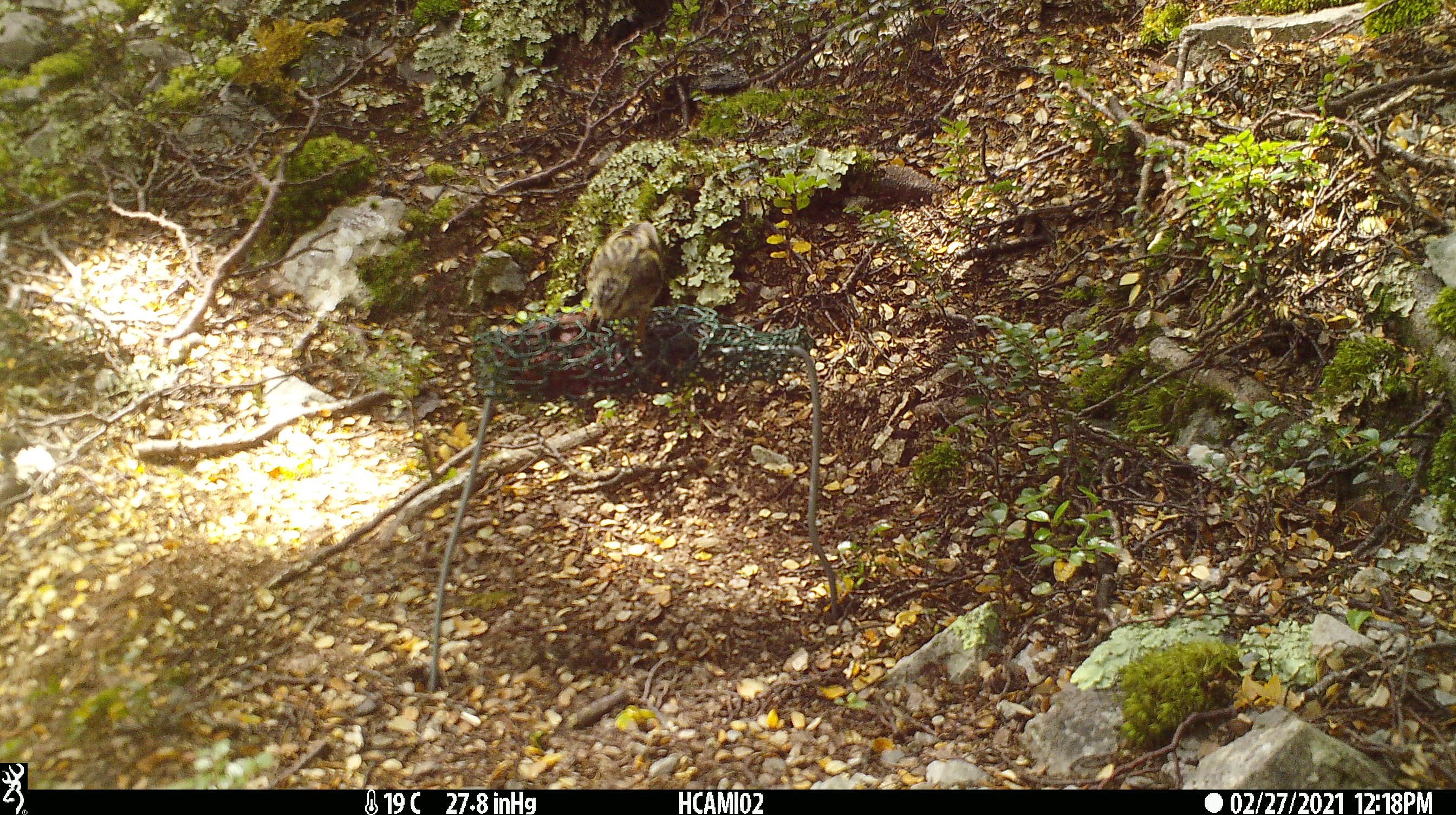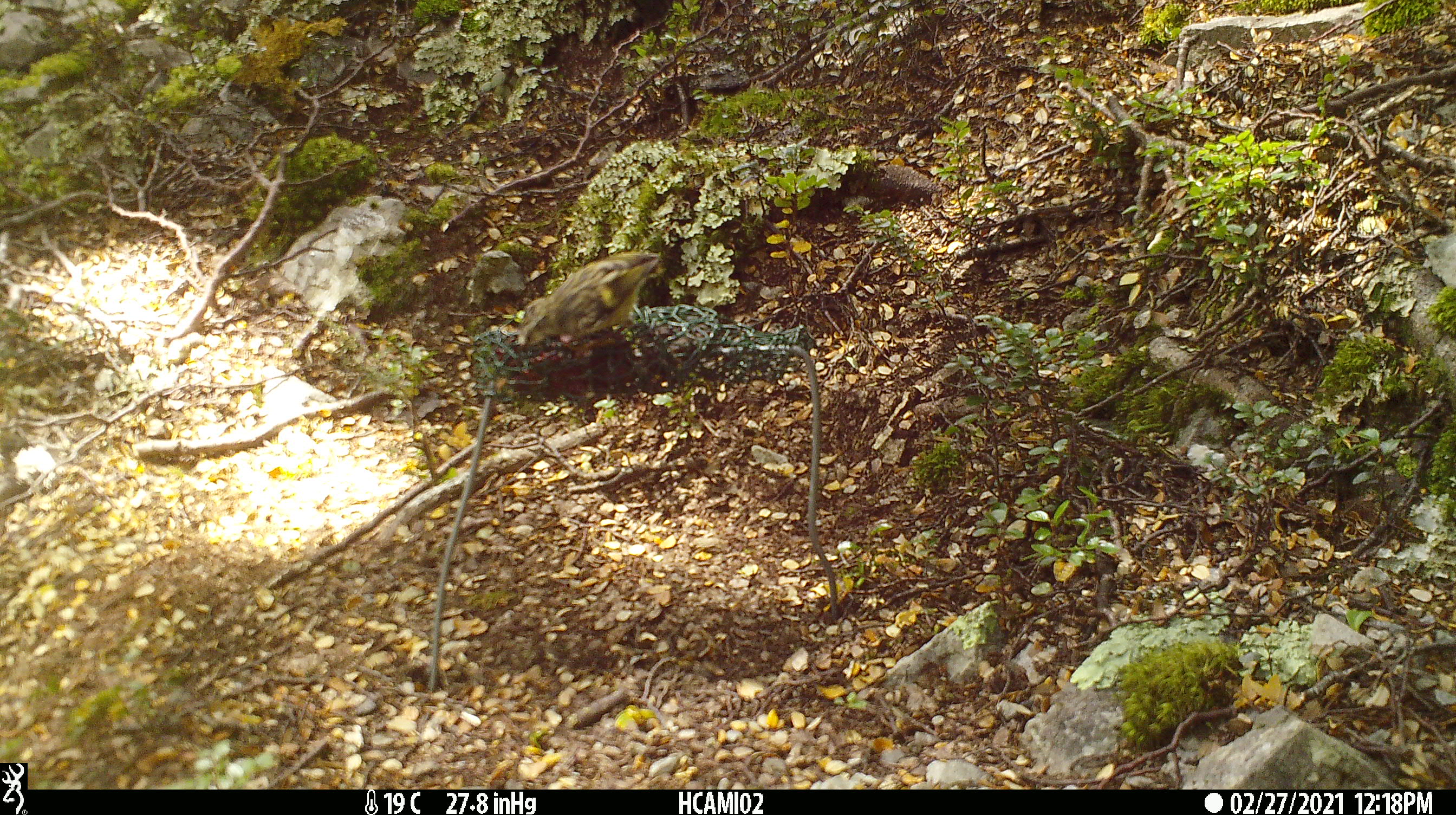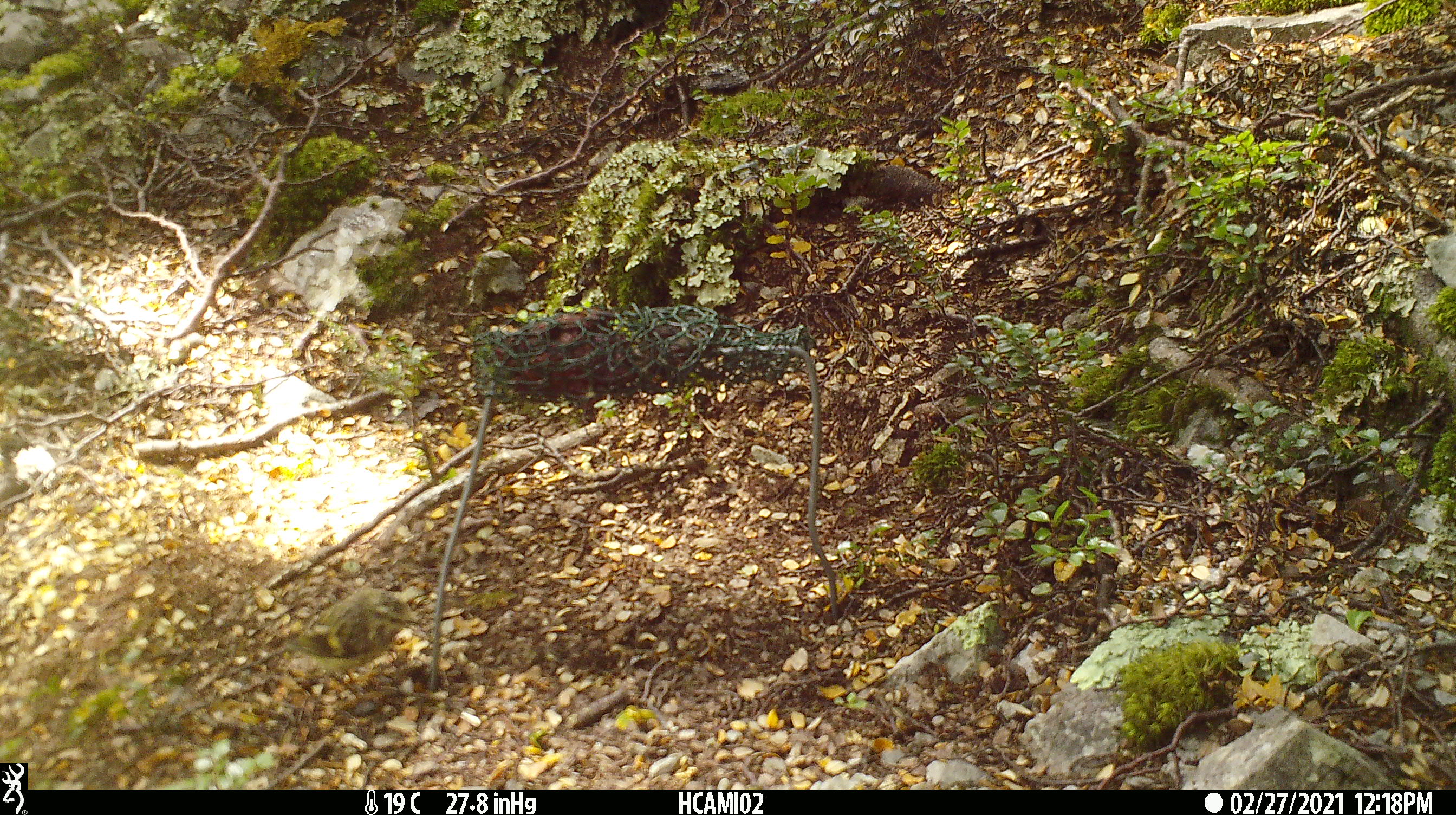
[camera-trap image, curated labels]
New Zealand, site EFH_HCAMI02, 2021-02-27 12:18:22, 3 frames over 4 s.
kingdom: Animalia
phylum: Chordata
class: Aves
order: Passeriformes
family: Acanthisittidae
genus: Acanthisitta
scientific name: Acanthisitta chloris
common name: rifleman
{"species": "rifleman (Acanthisitta chloris)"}